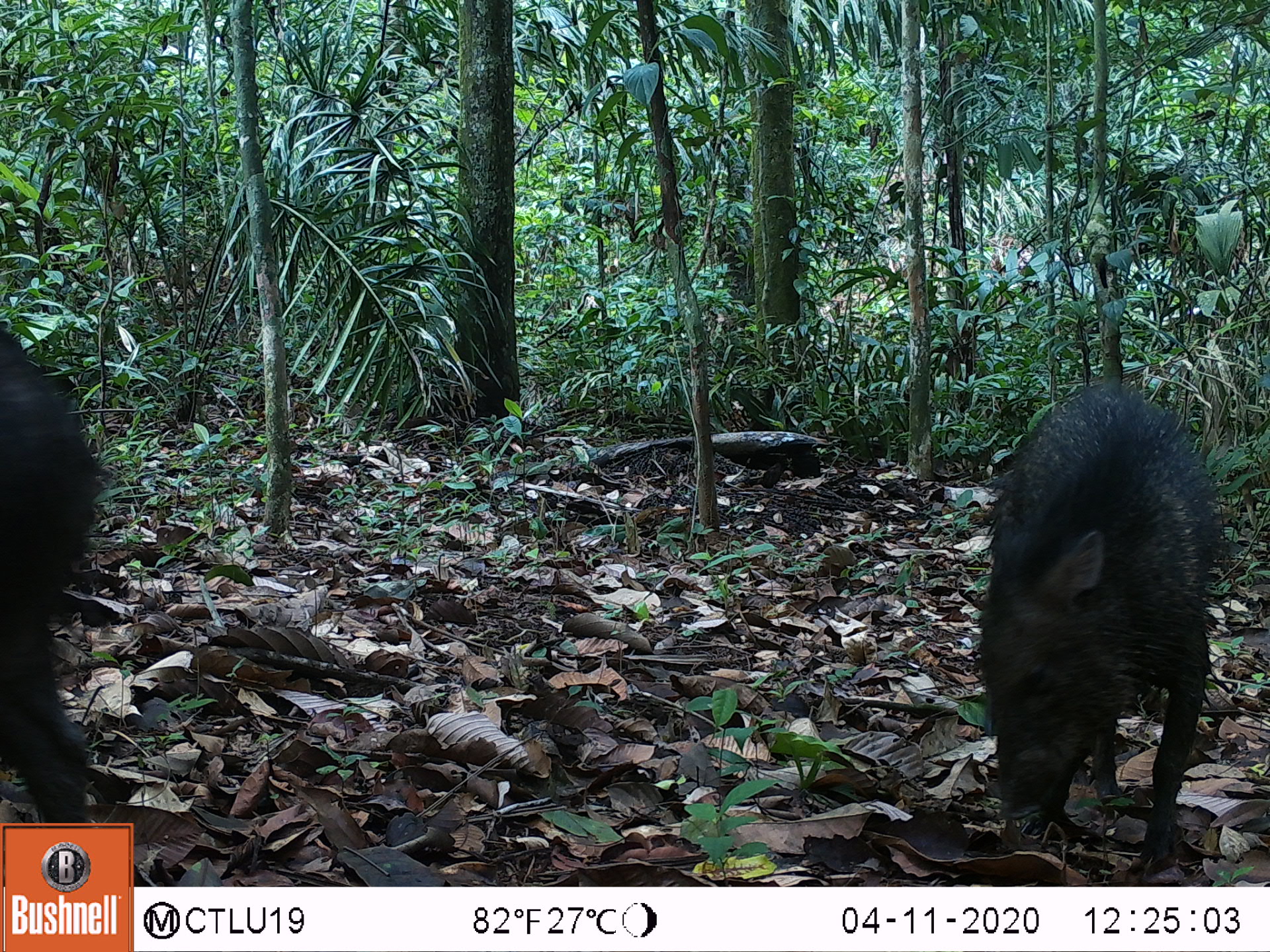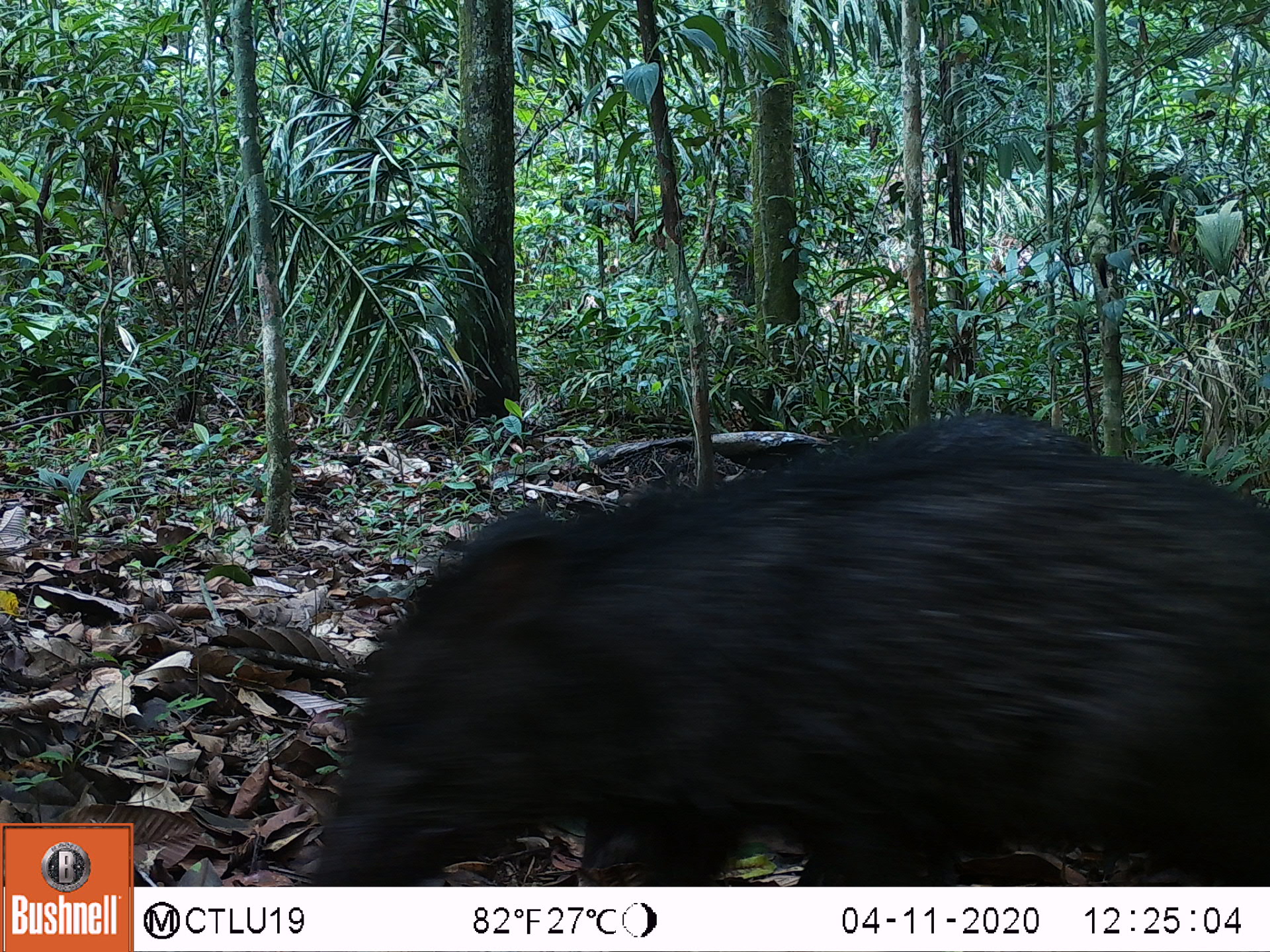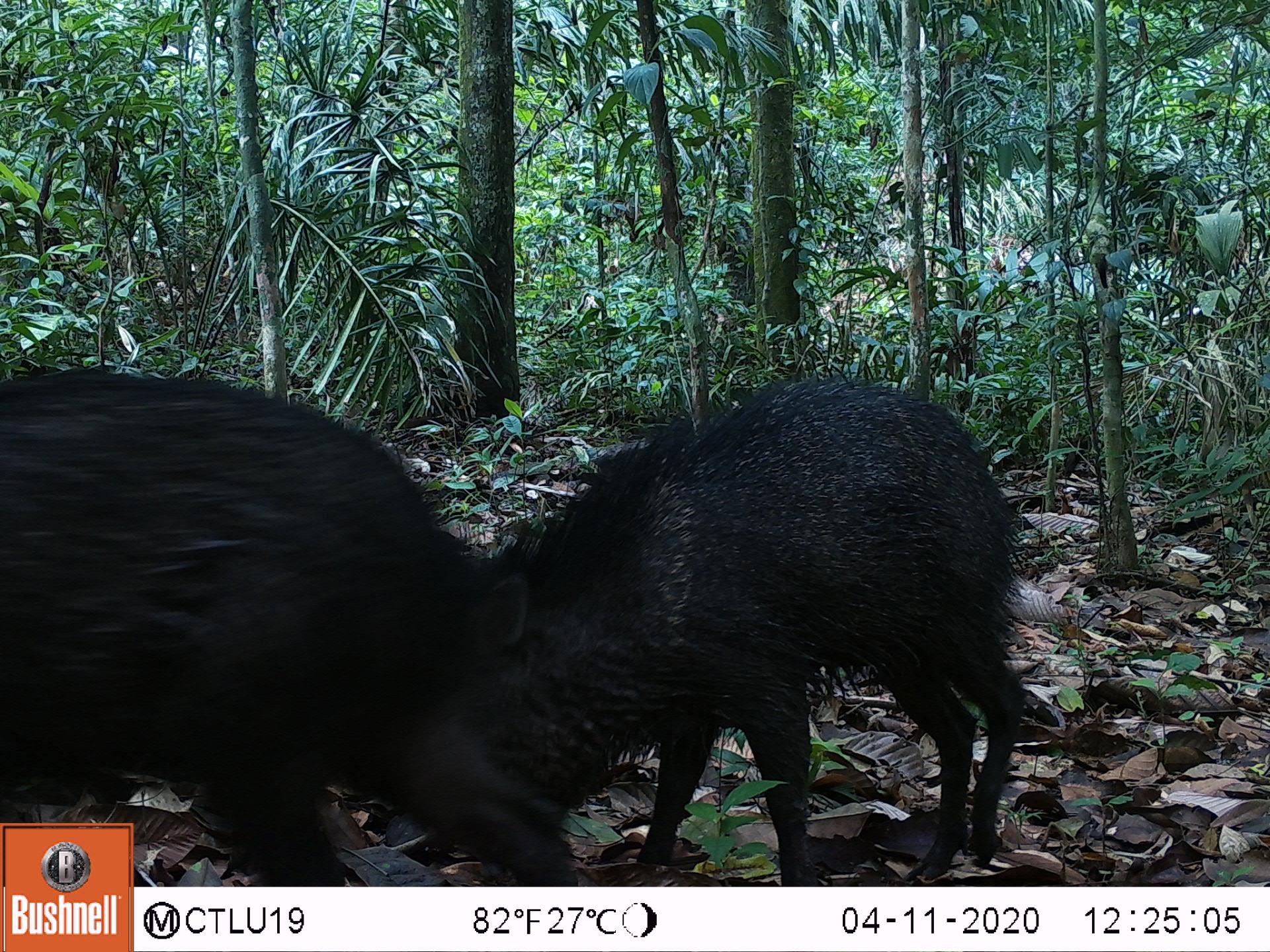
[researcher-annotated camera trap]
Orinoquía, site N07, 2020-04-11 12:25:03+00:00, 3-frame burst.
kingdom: Animalia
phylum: Chordata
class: Mammalia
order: Artiodactyla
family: Tayassuidae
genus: Pecari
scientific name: Pecari tajacu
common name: collared peccary